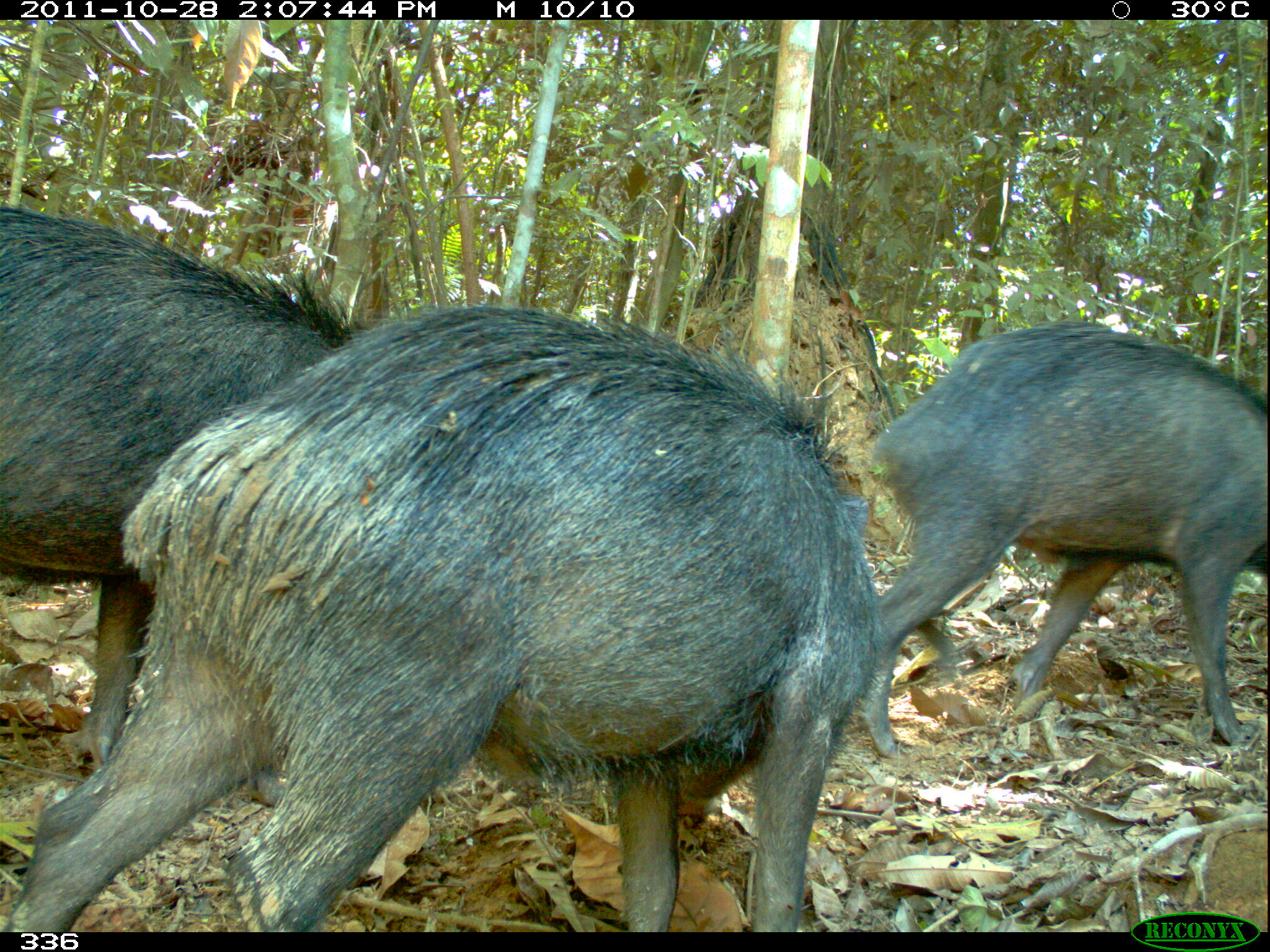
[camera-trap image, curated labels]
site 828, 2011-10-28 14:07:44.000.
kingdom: Animalia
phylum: Chordata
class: Mammalia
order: Artiodactyla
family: Tayassuidae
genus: Tayassu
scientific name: Tayassu pecari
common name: white-lipped peccary